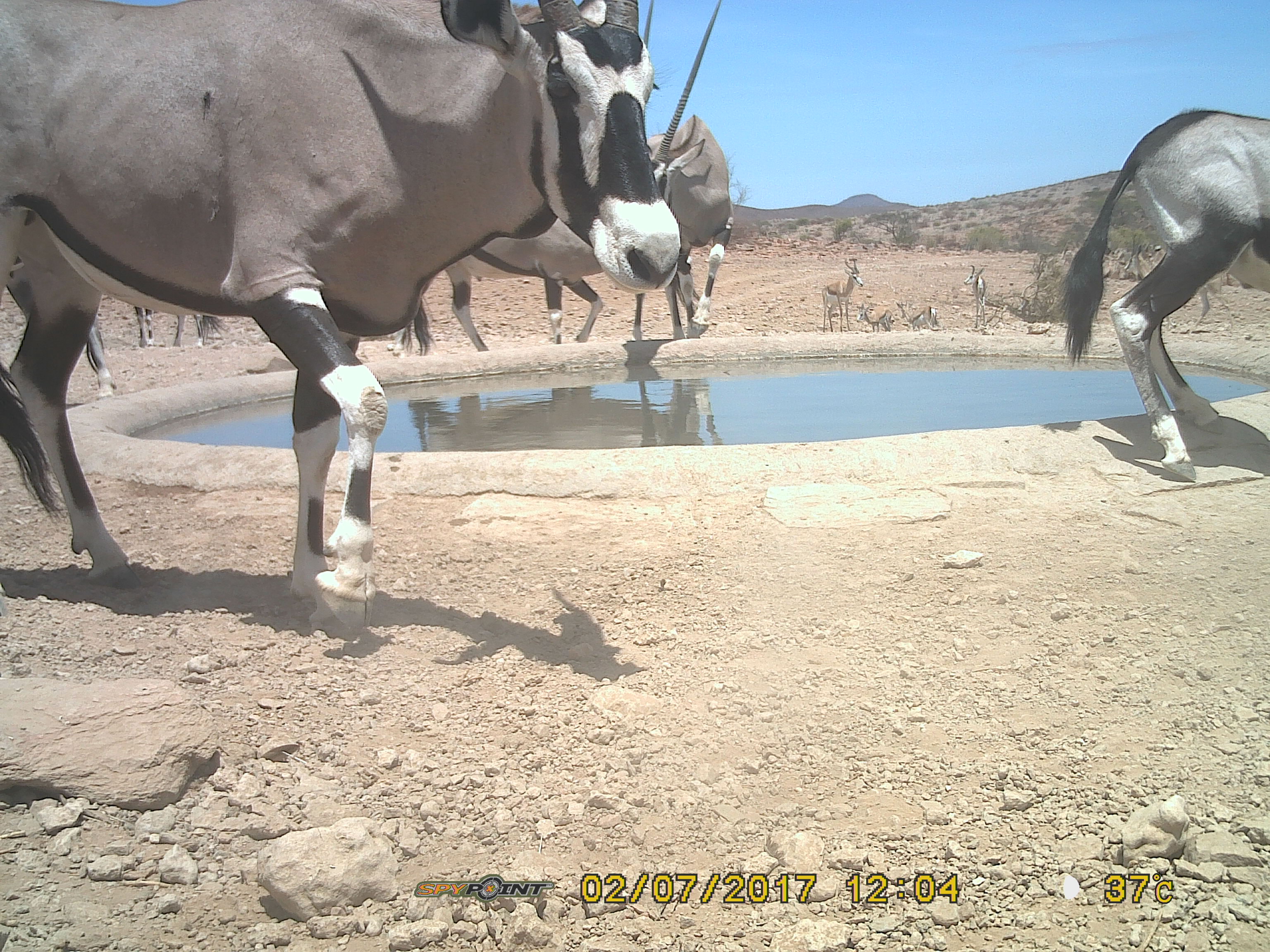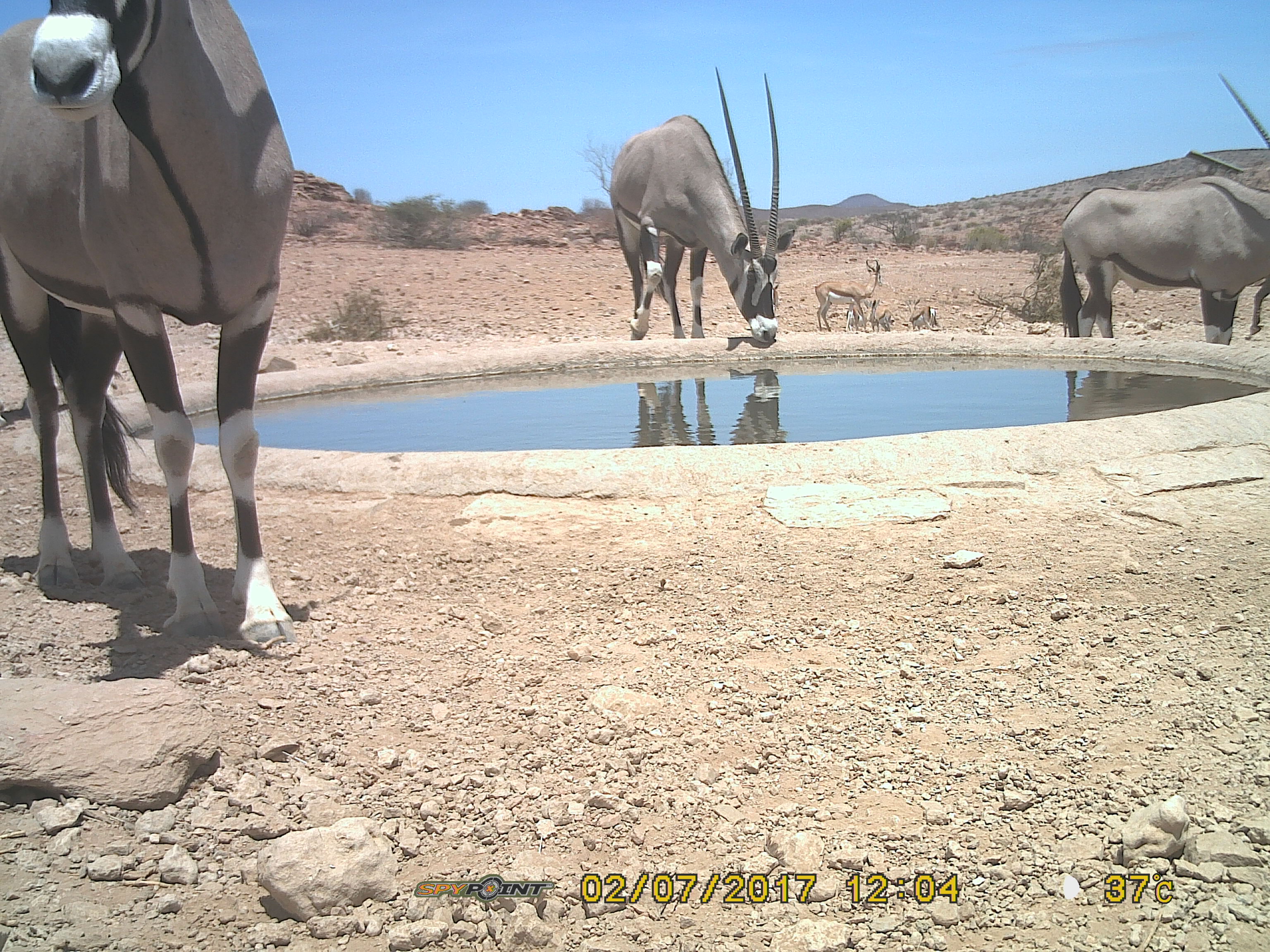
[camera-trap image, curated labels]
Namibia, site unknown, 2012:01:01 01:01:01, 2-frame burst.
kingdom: Animalia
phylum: Chordata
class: Mammalia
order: Artiodactyla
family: Bovidae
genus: Oryx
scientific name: Oryx gazella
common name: gemsbok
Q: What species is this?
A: Oryx gazella (gemsbok).